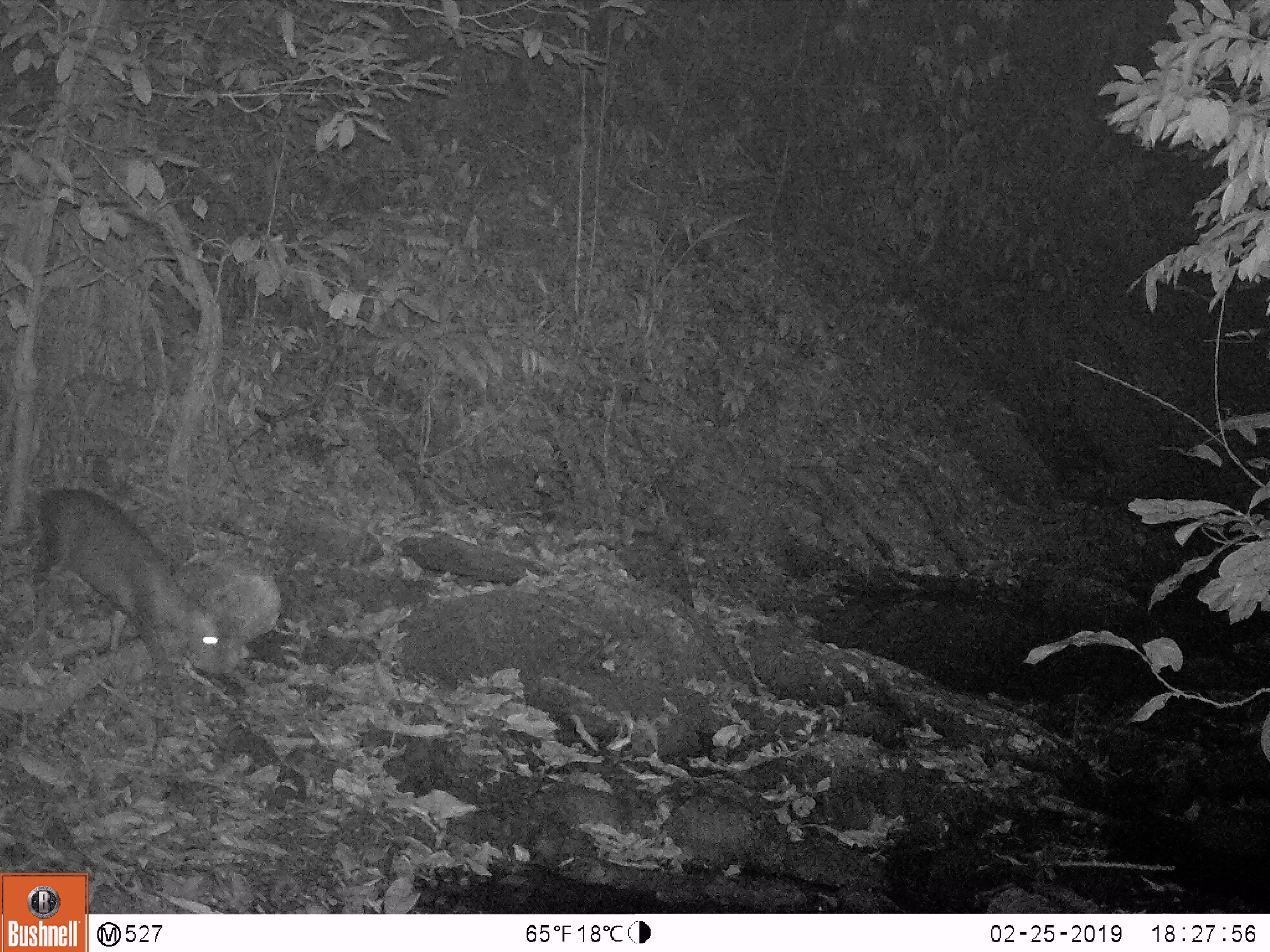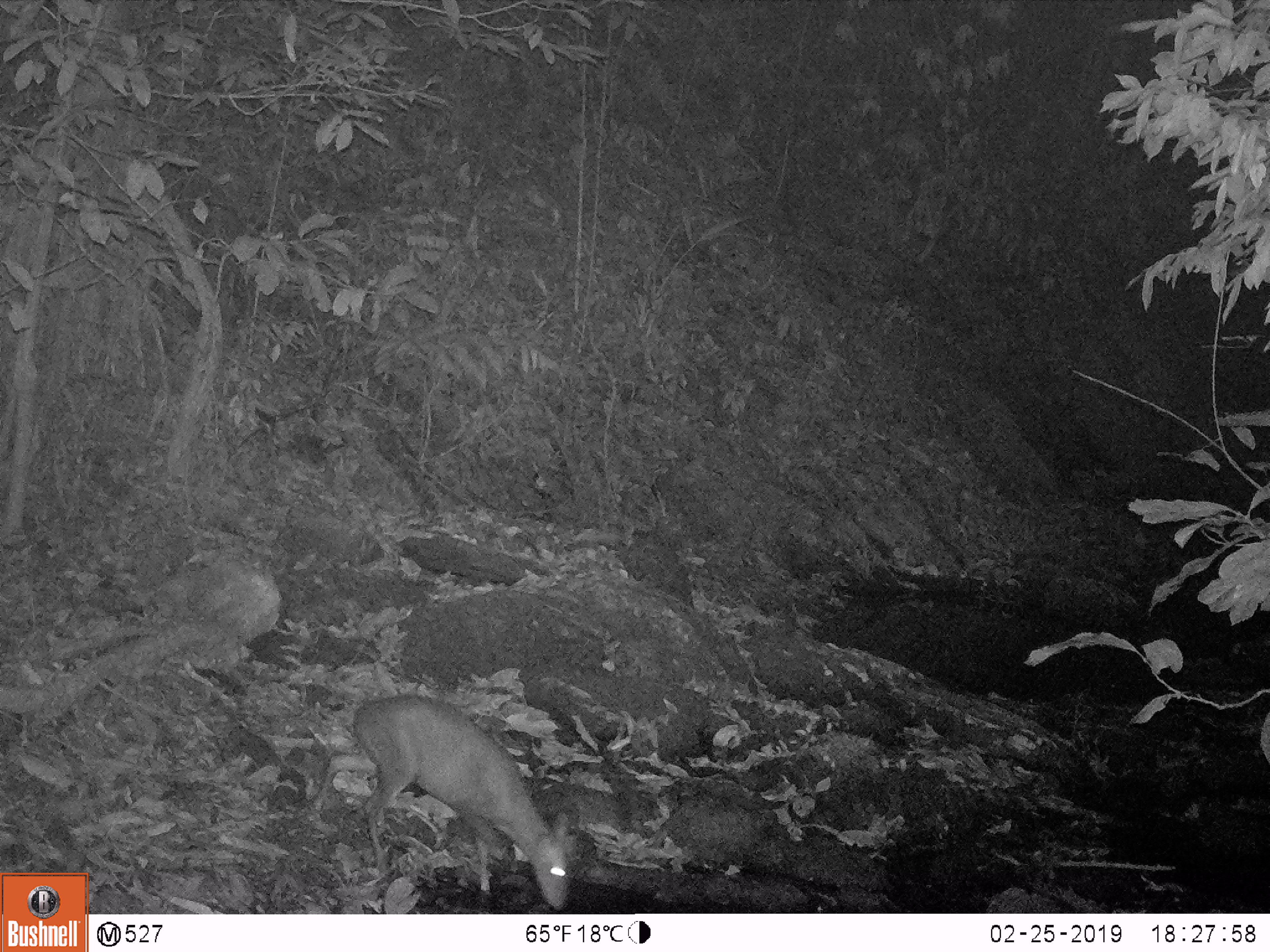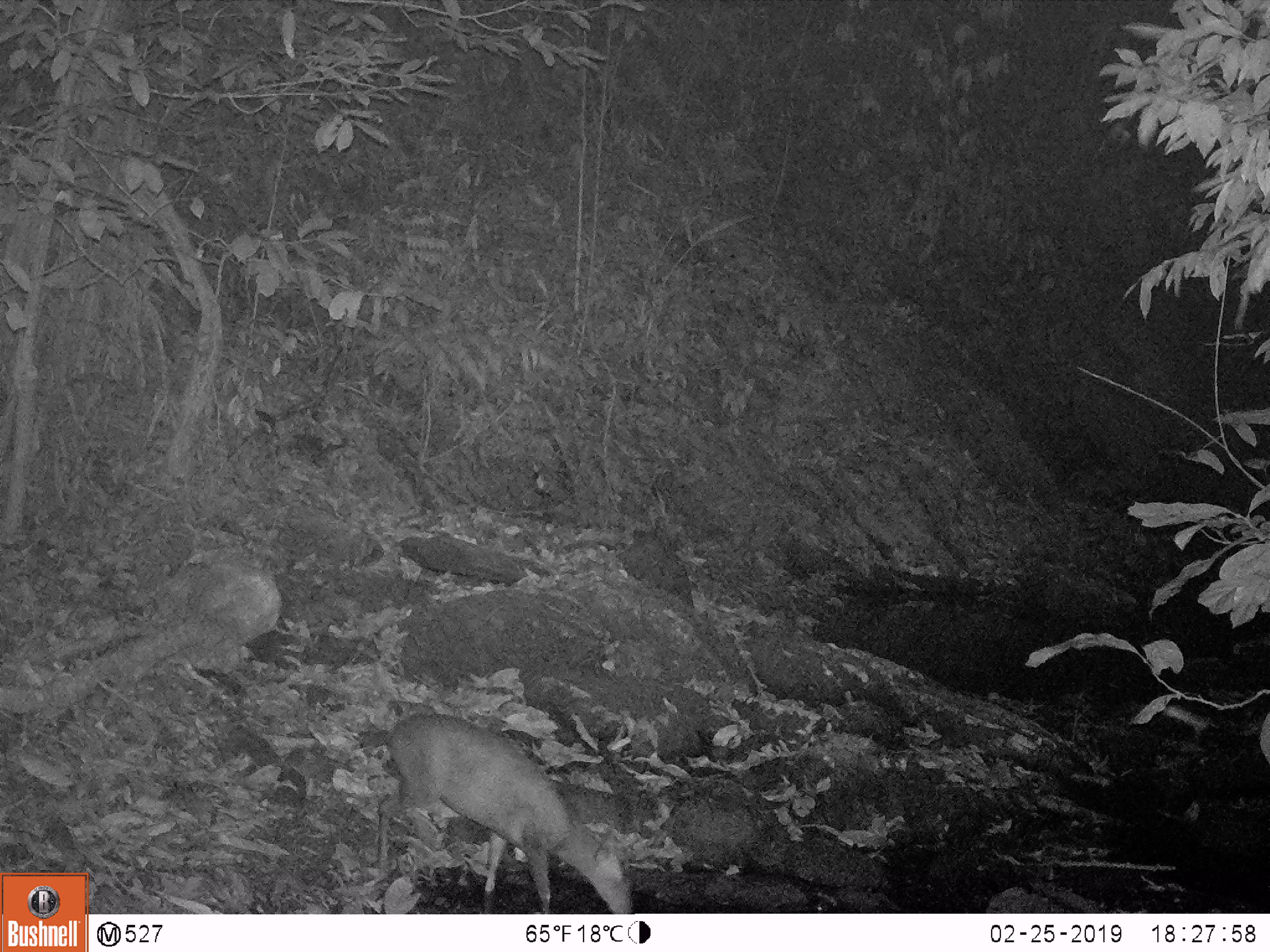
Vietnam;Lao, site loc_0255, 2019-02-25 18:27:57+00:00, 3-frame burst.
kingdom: Animalia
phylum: Chordata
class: Mammalia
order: Artiodactyla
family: Cervidae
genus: Muntiacus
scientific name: Muntiacus rooseveltorum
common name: roosevelt's muntjac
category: roosevelts muntjac group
Roosevelts muntjac group (roosevelt's muntjac) (Muntiacus rooseveltorum). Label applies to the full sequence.